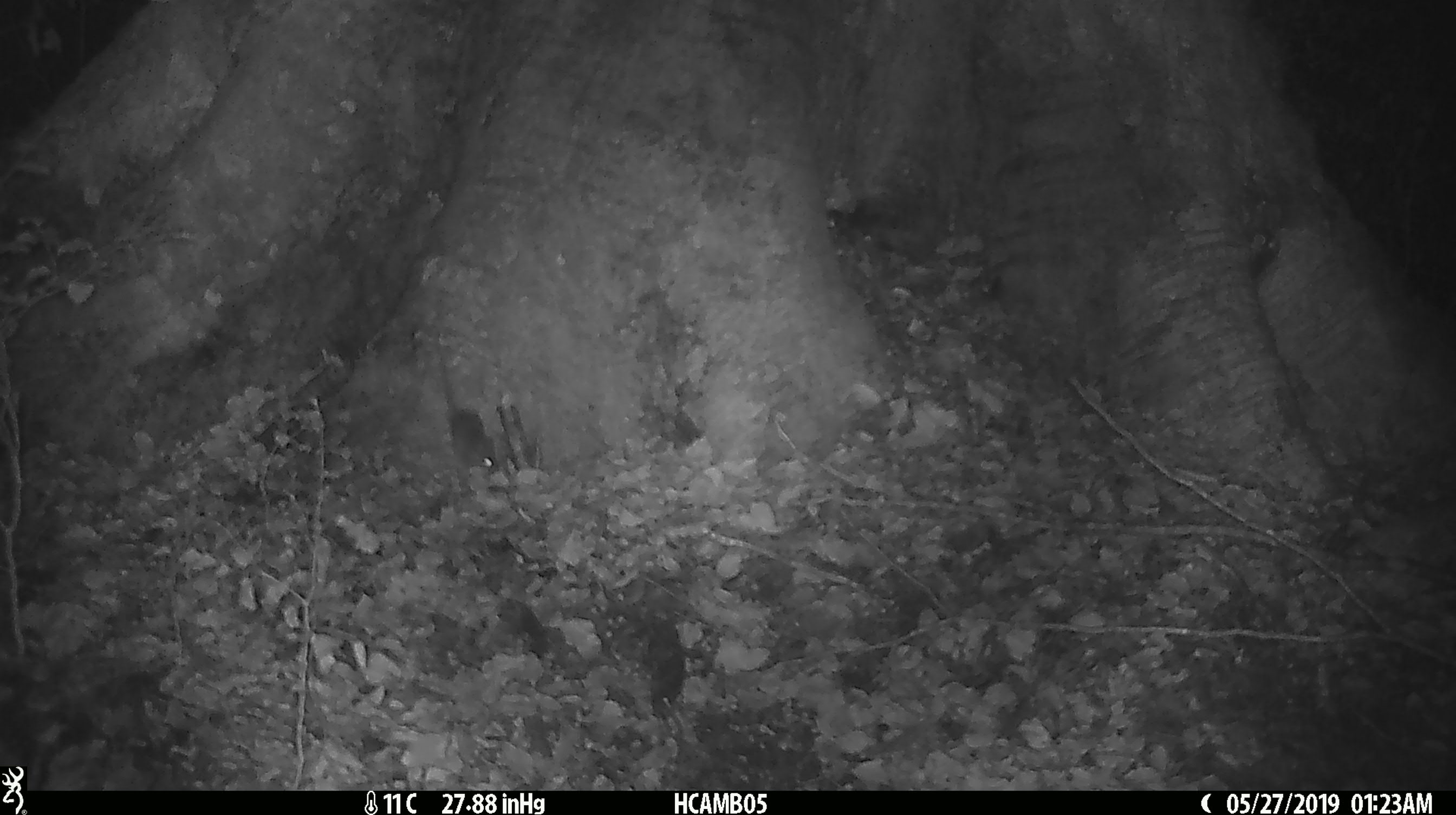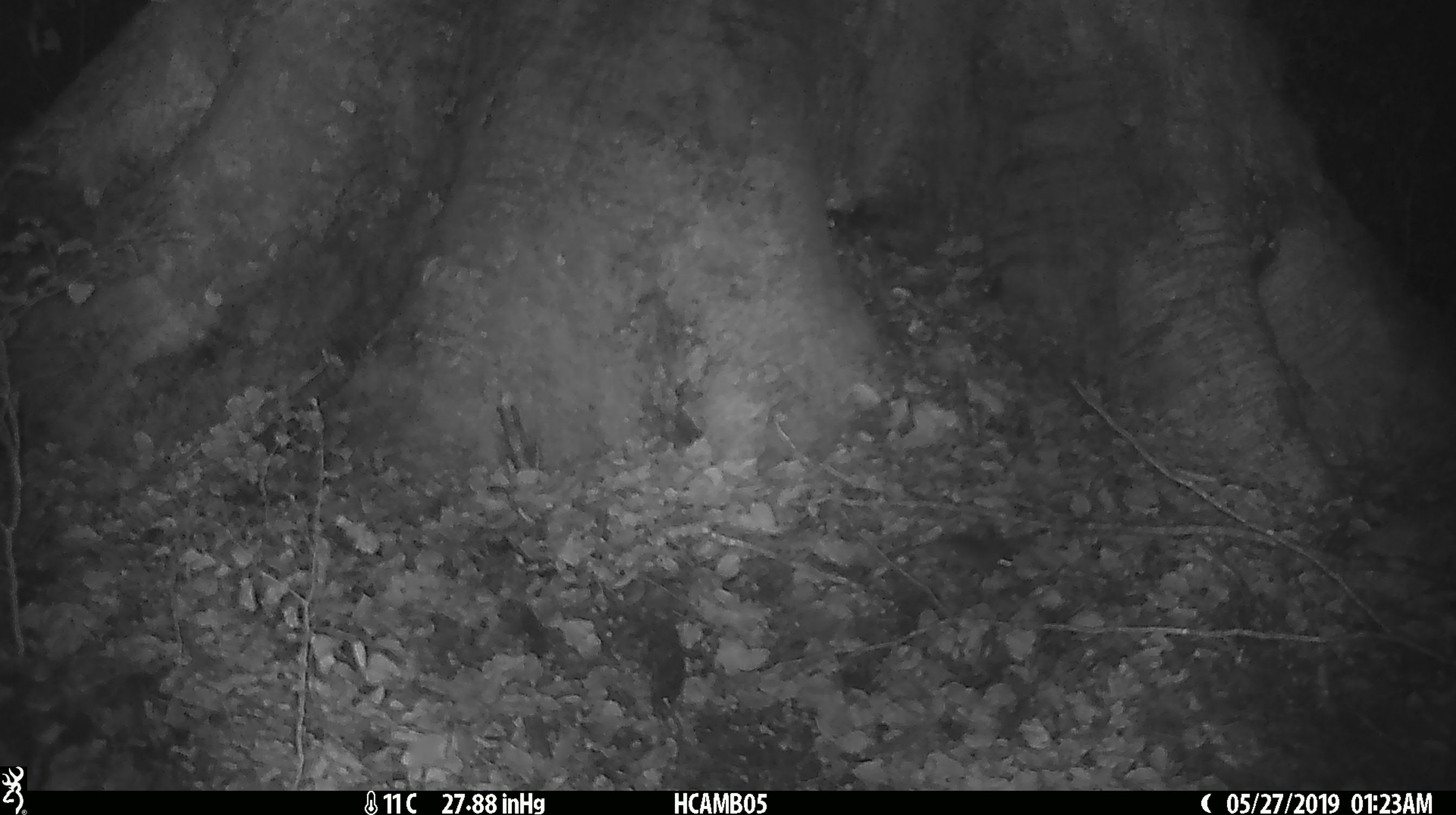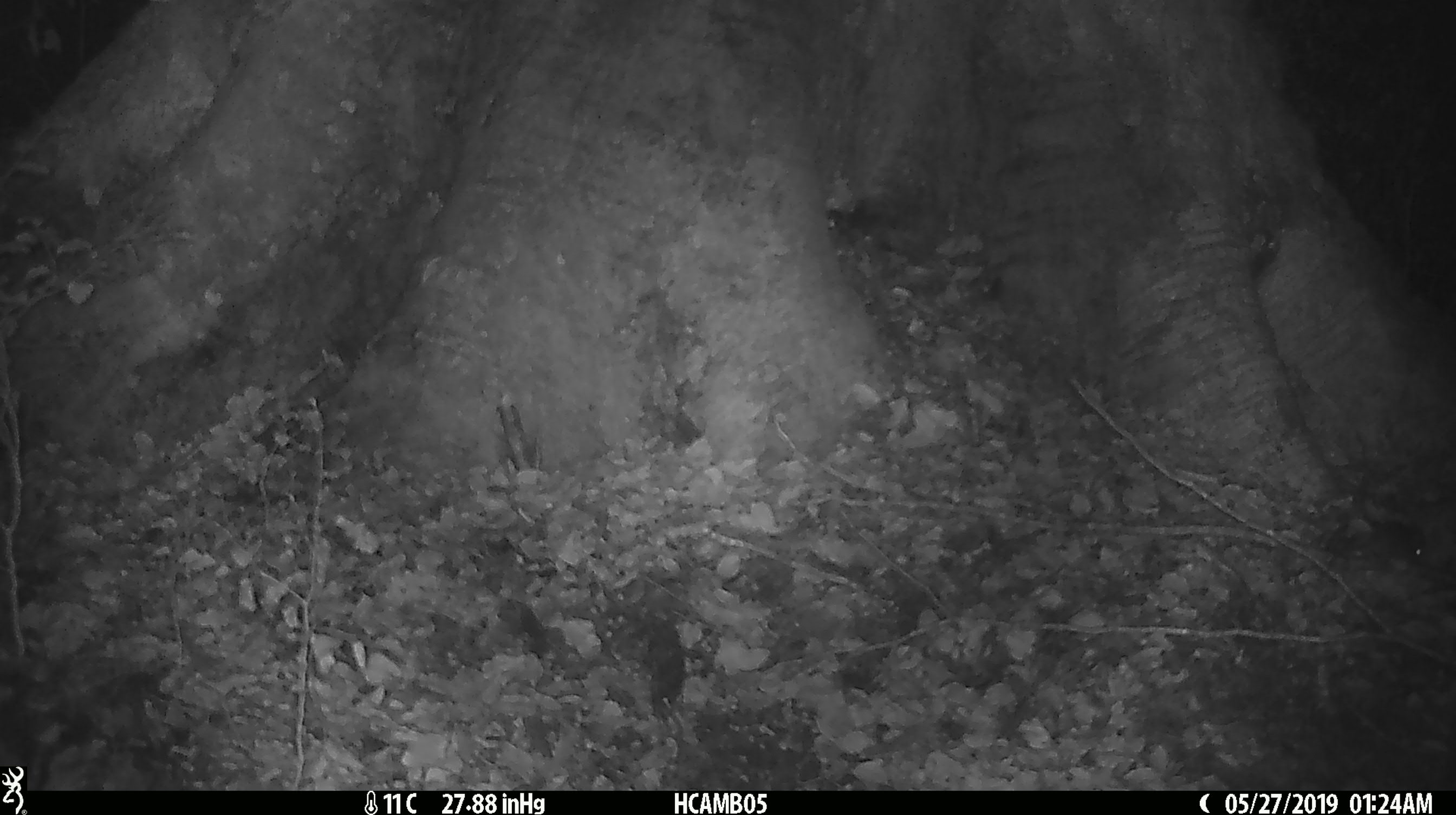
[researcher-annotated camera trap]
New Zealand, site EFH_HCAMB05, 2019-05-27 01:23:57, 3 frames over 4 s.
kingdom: Animalia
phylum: Chordata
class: Mammalia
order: Rodentia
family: Muridae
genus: Mus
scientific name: Mus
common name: mouse